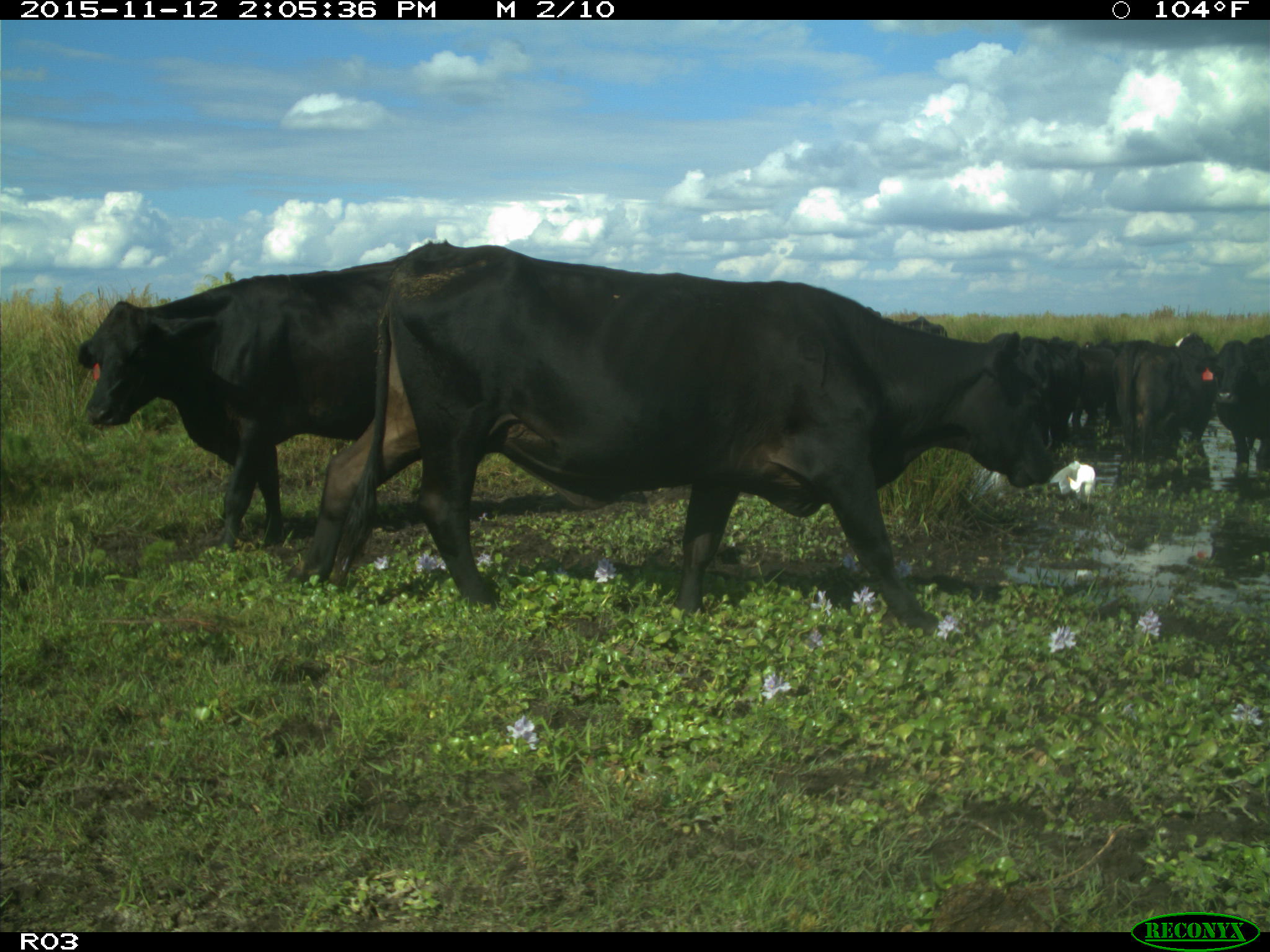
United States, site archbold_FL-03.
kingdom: Animalia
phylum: Chordata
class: Mammalia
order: Artiodactyla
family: Bovidae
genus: Bos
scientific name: Bos taurus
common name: domestic cow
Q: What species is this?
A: Bos taurus (domestic cow).